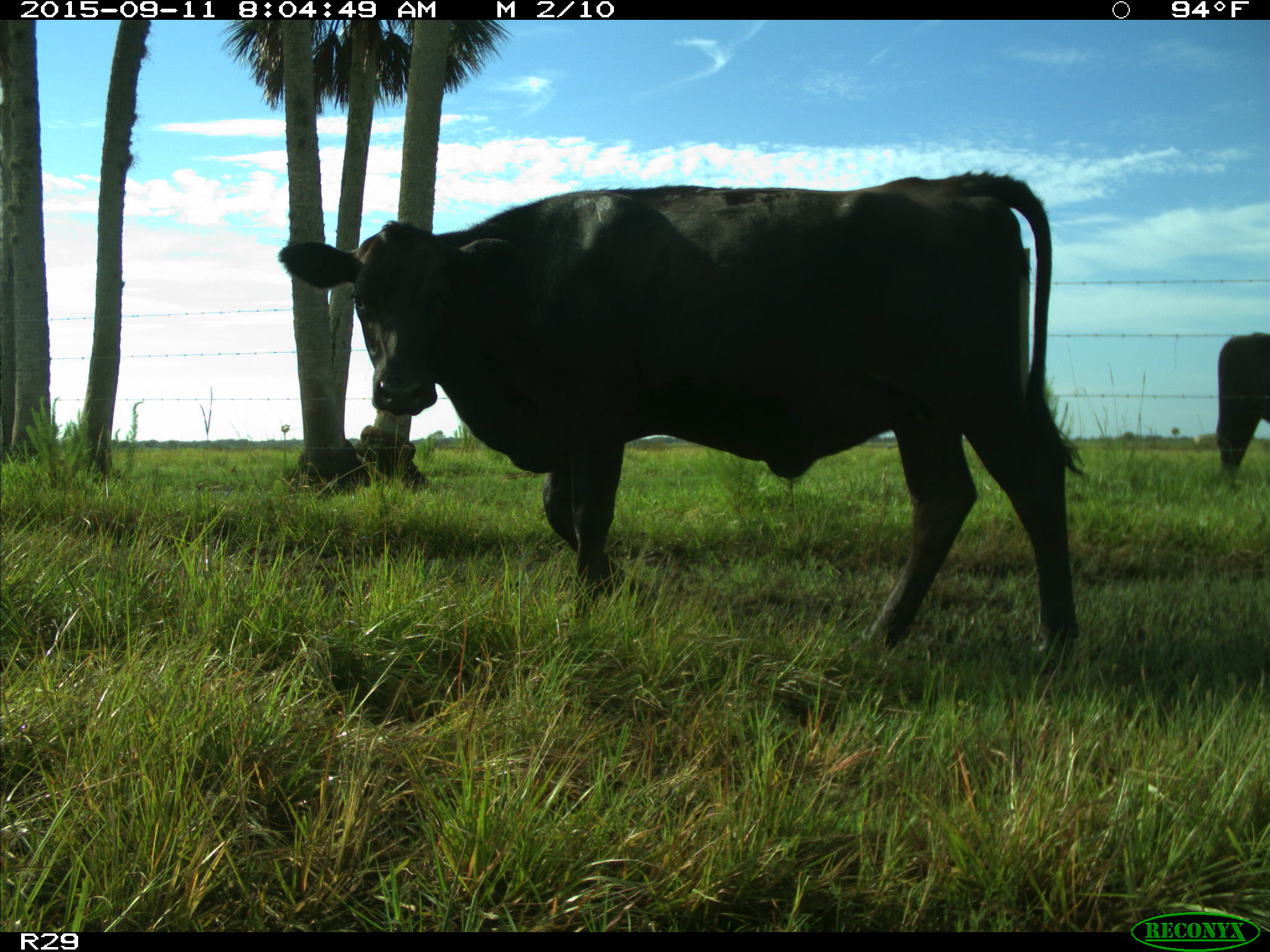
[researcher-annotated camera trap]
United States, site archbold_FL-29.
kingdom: Animalia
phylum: Chordata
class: Mammalia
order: Artiodactyla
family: Bovidae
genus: Bos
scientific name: Bos taurus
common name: domestic cow